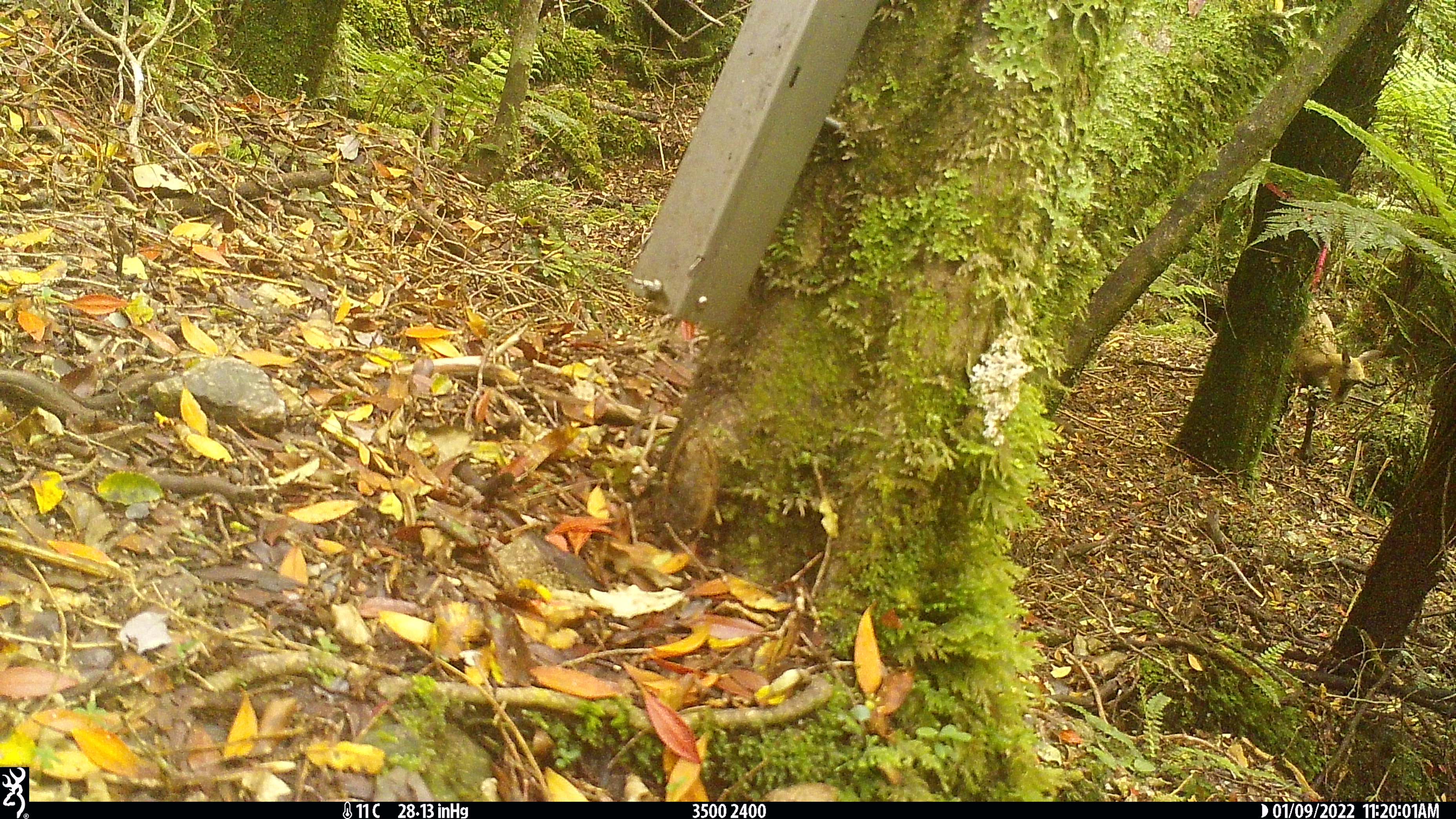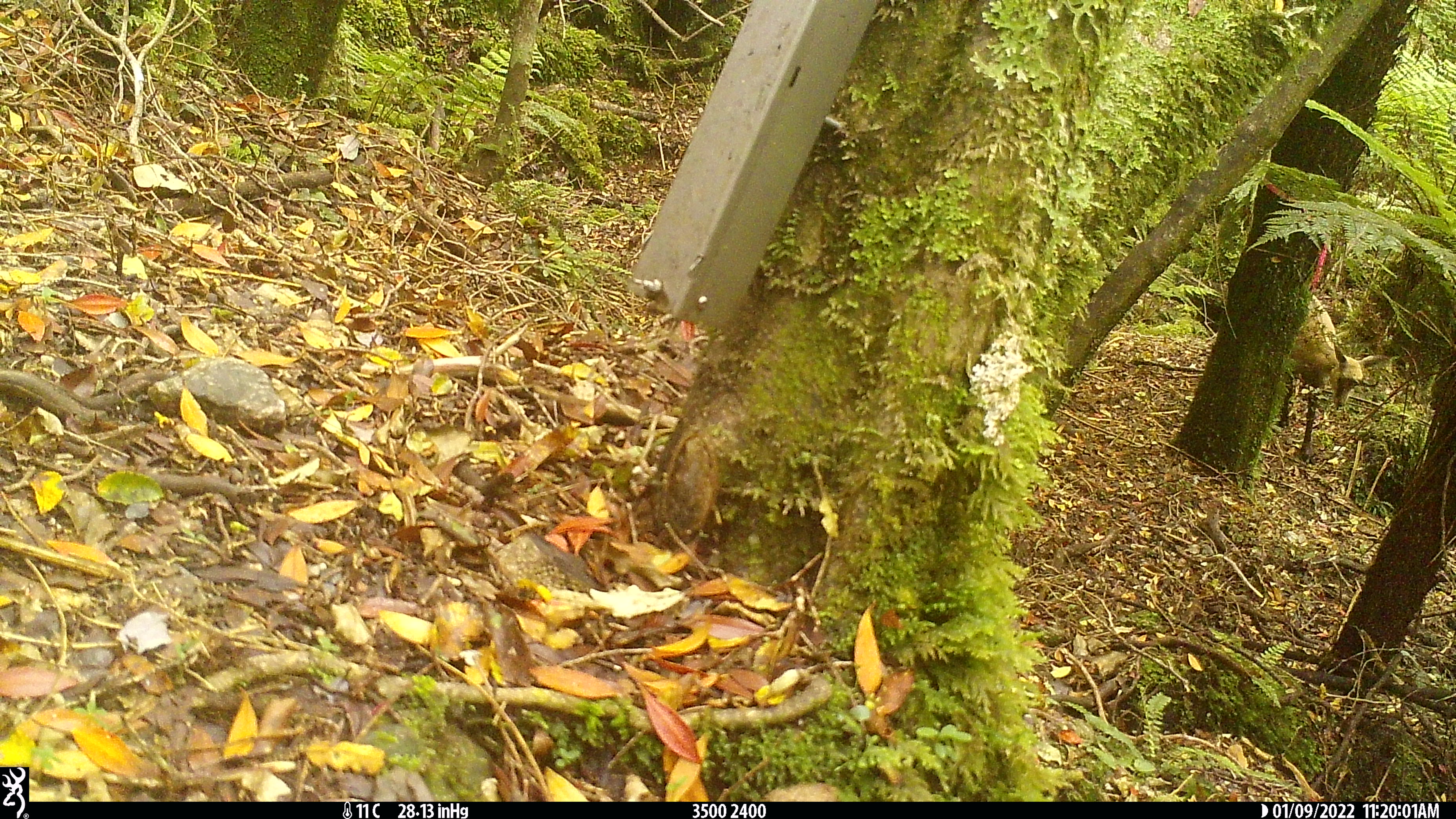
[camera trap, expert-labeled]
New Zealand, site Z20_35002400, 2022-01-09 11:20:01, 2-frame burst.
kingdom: Animalia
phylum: Chordata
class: Mammalia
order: Artiodactyla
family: Bovidae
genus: Rupicapra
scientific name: Rupicapra rupicapra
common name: alpine chamois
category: chamois